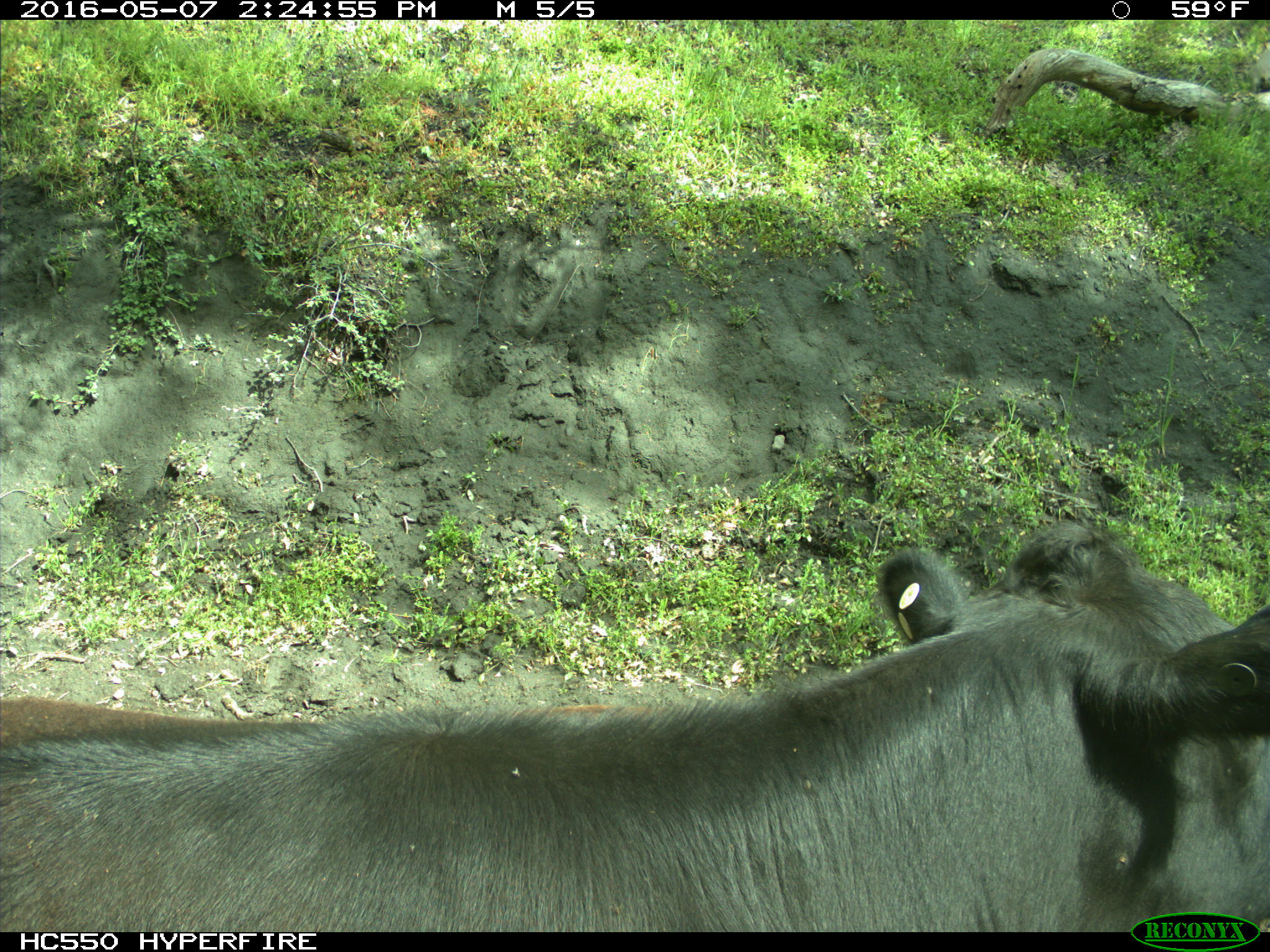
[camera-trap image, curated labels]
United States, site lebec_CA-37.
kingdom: Animalia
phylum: Chordata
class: Mammalia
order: Artiodactyla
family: Bovidae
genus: Bos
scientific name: Bos taurus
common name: domestic cow